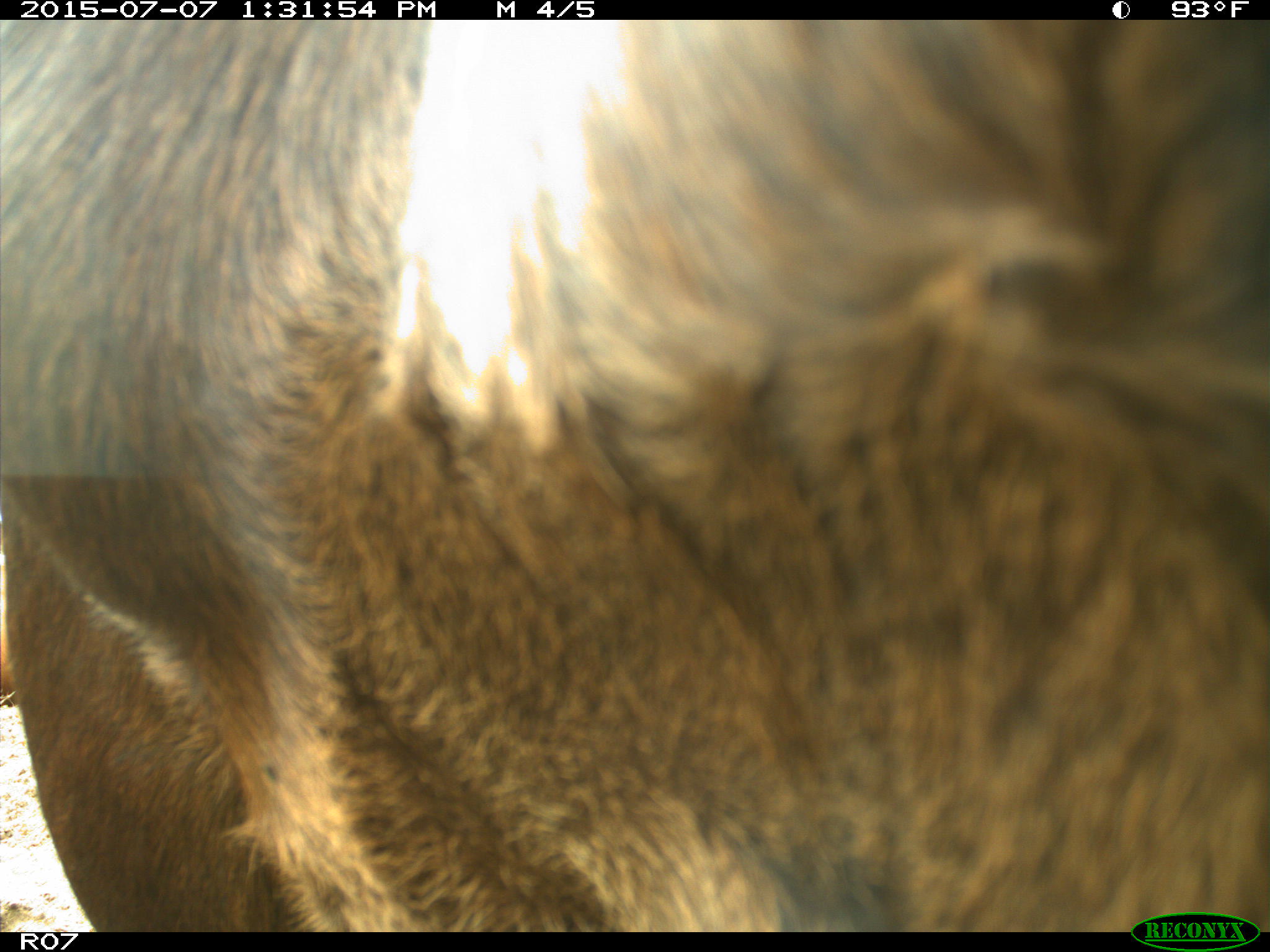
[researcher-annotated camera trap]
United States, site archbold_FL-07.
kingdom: Animalia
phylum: Chordata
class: Mammalia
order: Artiodactyla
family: Bovidae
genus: Bos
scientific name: Bos taurus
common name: domestic cow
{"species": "Bos taurus (domestic cow)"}